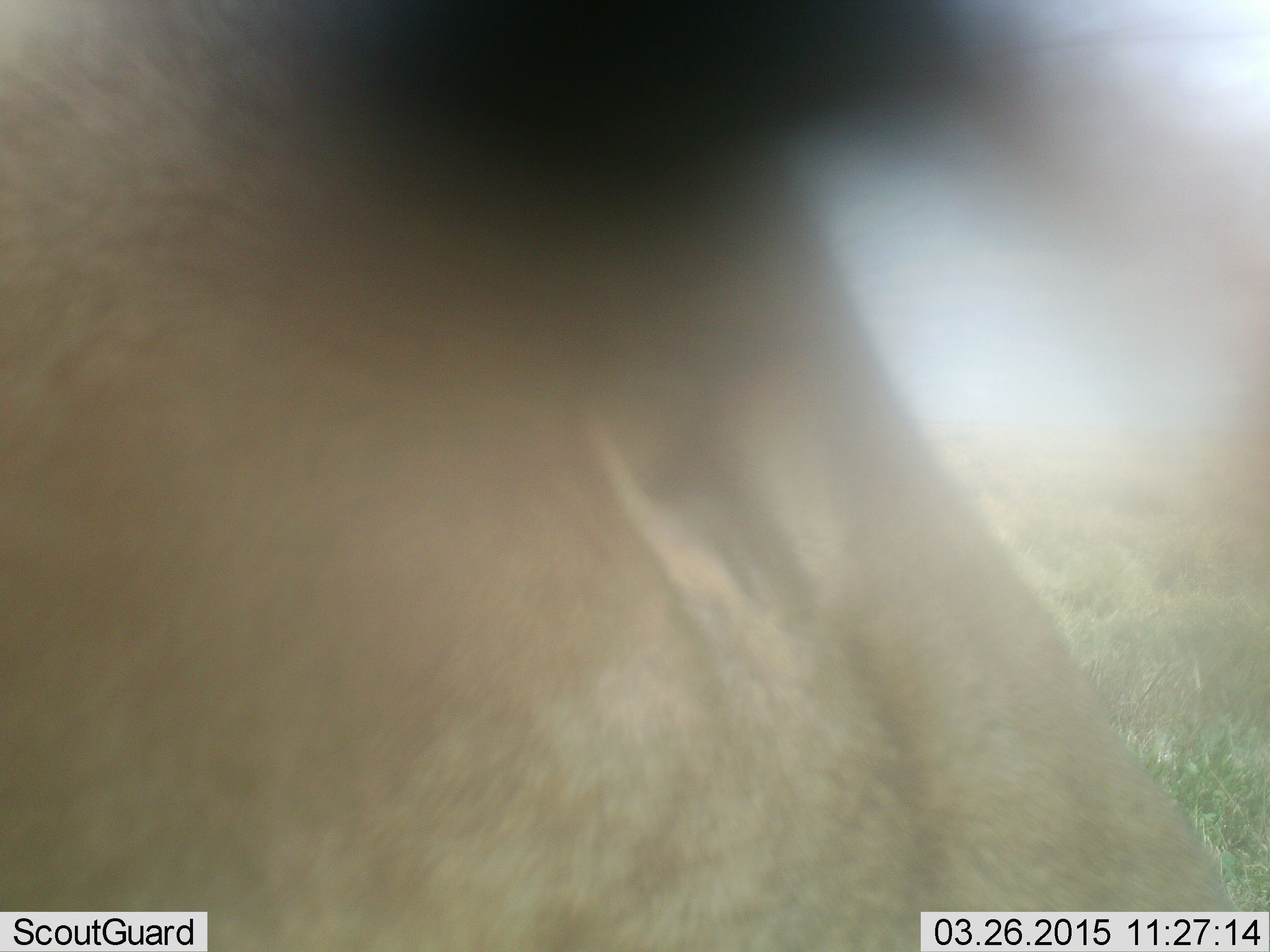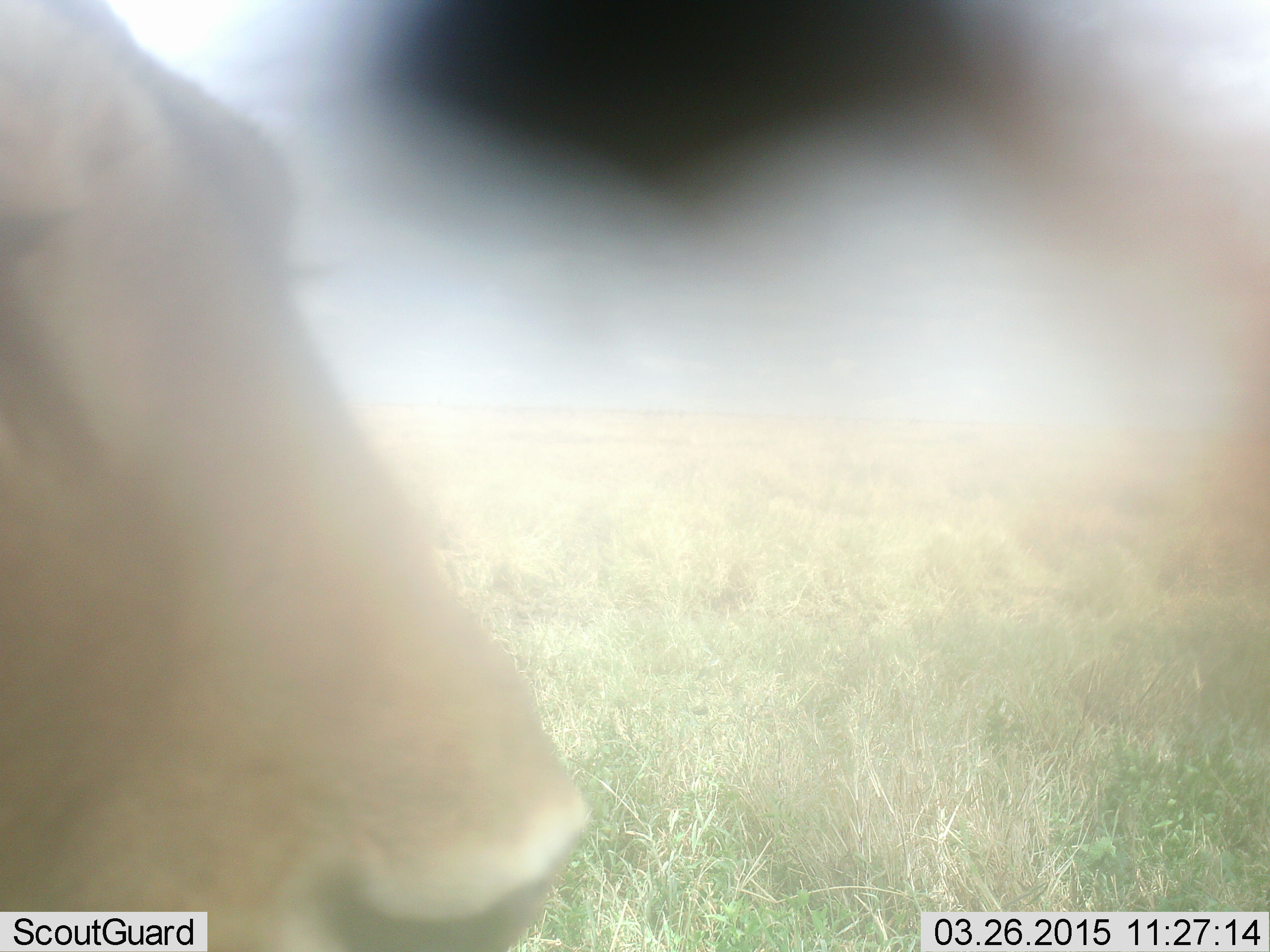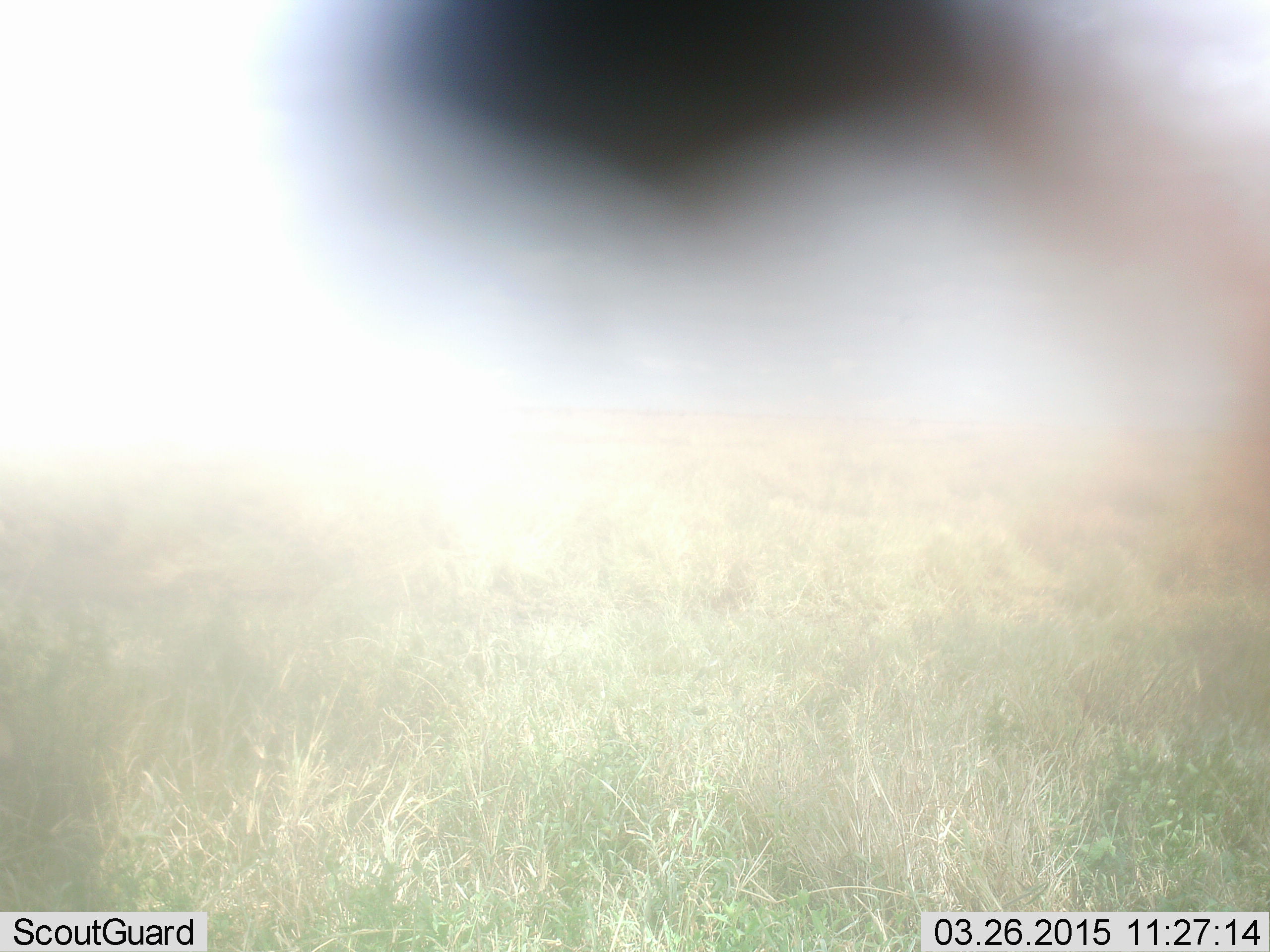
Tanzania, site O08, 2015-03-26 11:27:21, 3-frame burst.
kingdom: Animalia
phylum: Chordata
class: Mammalia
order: Carnivora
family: Felidae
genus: Panthera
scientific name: Panthera leo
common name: lion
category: lionfemale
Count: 1.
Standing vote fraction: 10%.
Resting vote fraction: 20%.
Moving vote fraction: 70%.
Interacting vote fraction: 0%.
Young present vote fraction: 0%.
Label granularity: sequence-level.